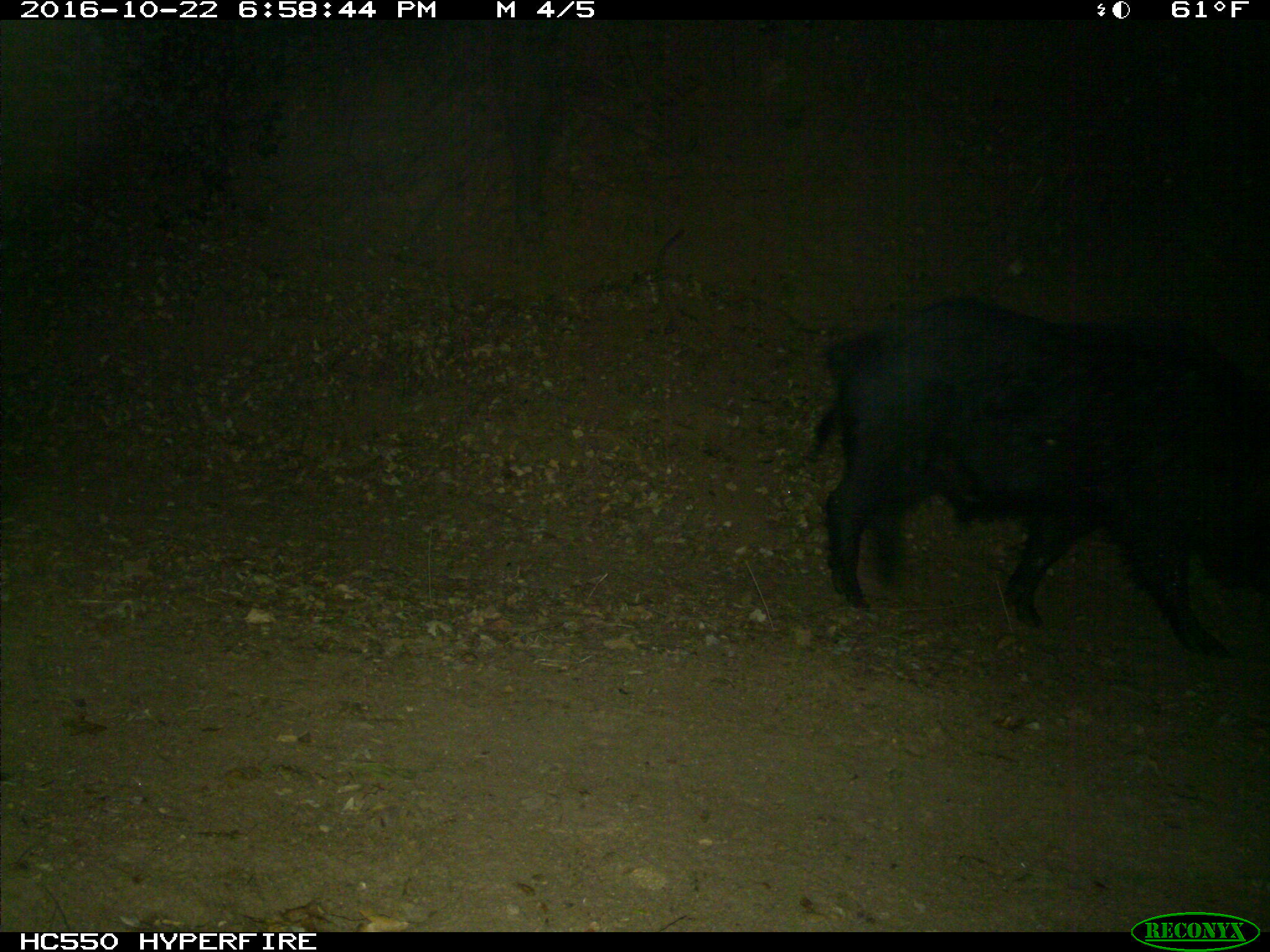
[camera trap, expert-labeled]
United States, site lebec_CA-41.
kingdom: Animalia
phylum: Chordata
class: Mammalia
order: Artiodactyla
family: Suidae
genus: Sus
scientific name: Sus scrofa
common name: wild boar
Sus scrofa (wild boar).